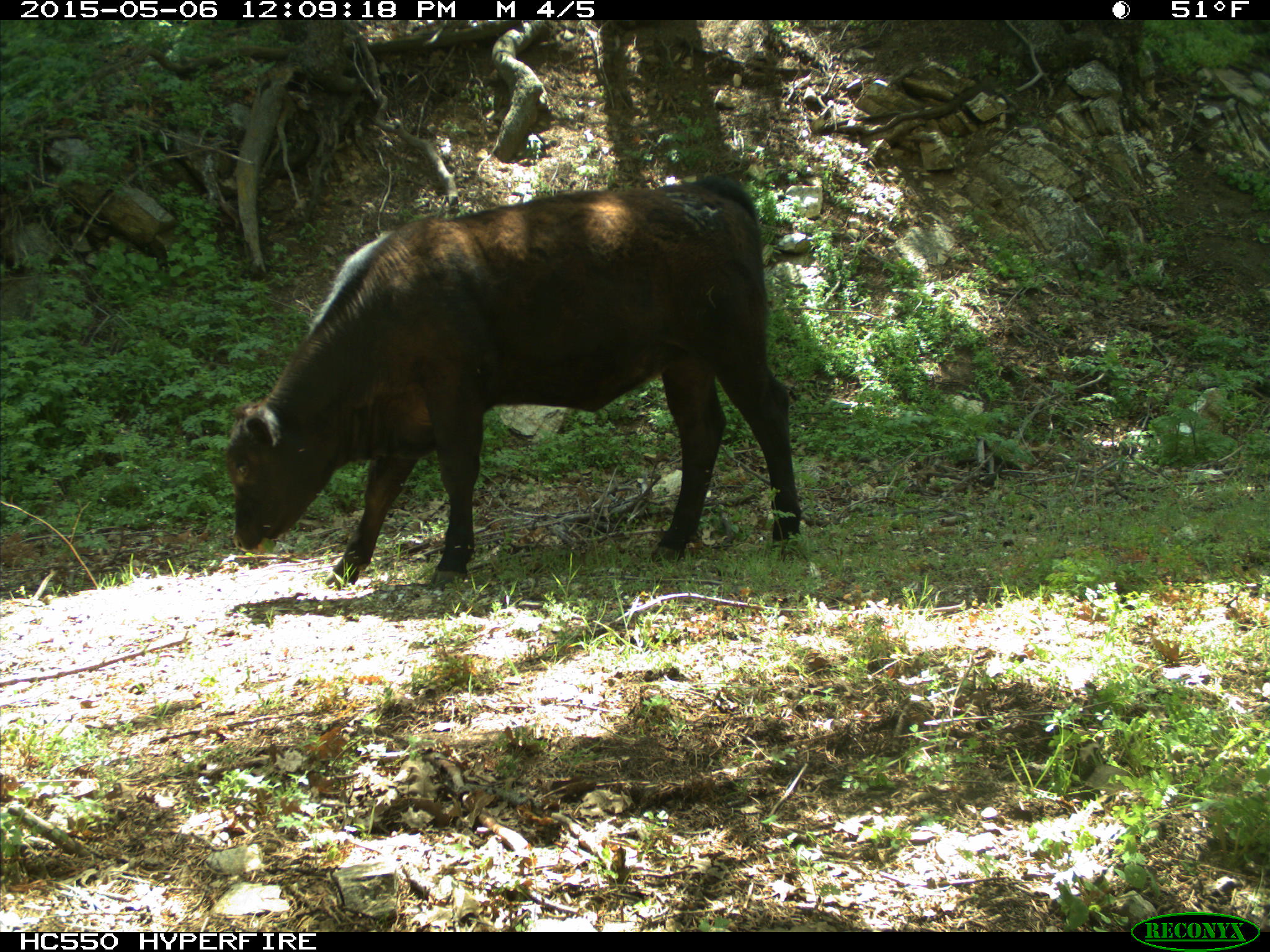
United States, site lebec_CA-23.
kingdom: Animalia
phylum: Chordata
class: Mammalia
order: Artiodactyla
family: Bovidae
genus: Bos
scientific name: Bos taurus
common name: domestic cow